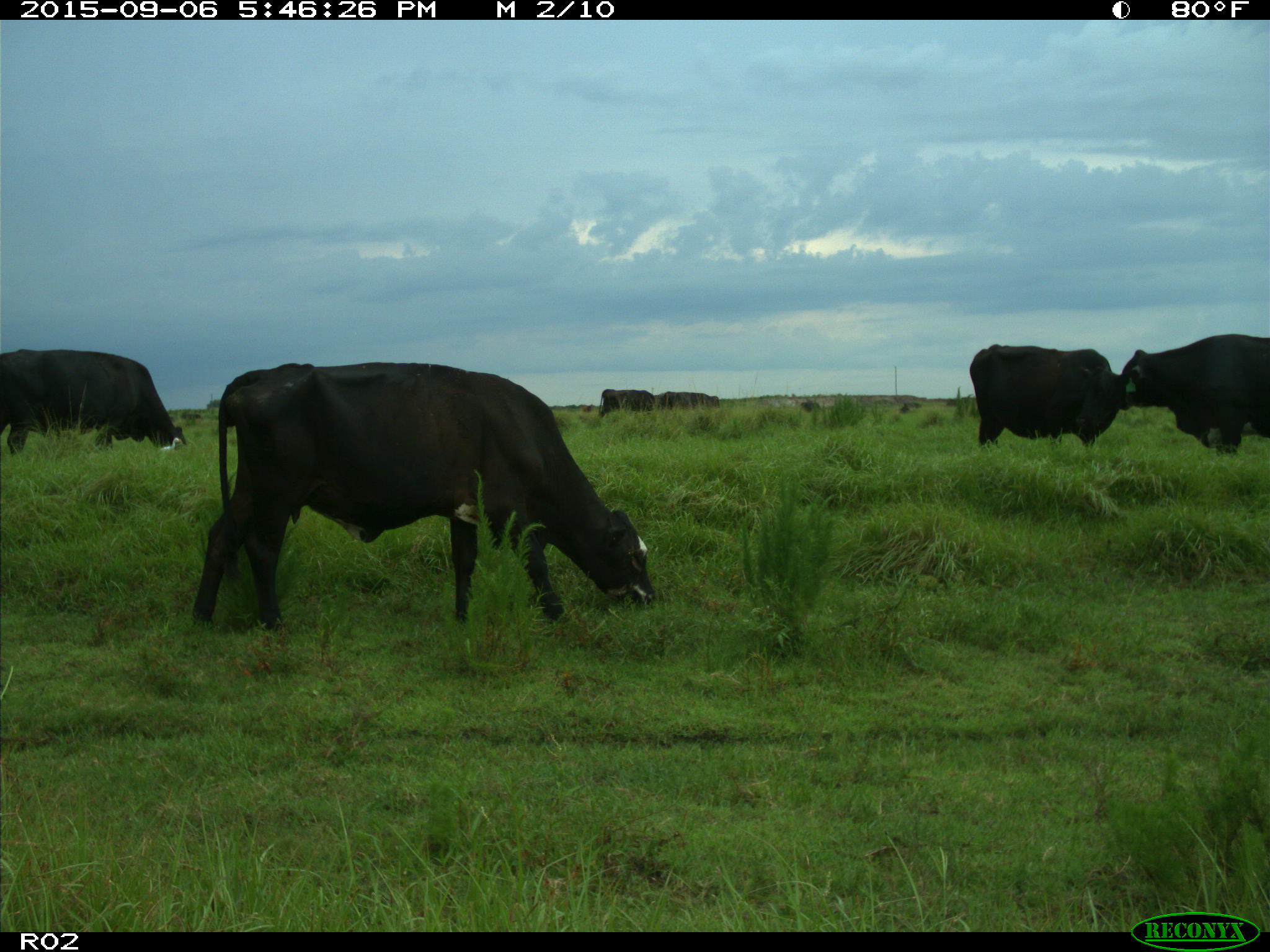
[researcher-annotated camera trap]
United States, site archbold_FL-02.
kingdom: Animalia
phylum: Chordata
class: Mammalia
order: Artiodactyla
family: Bovidae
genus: Bos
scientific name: Bos taurus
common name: domestic cow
Bos taurus (domestic cow).